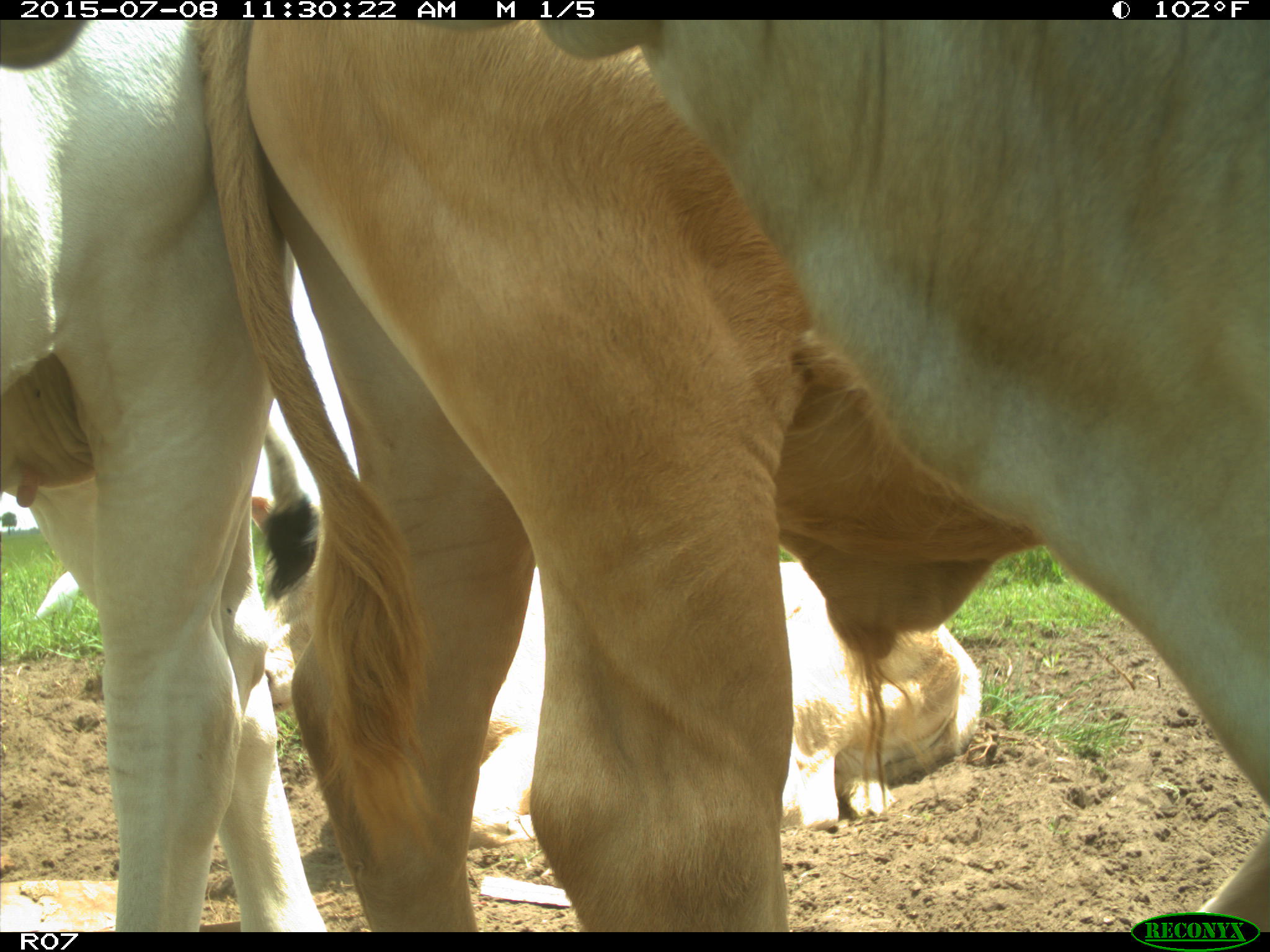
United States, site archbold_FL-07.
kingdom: Animalia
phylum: Chordata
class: Mammalia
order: Artiodactyla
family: Bovidae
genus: Bos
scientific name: Bos taurus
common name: domestic cow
Bos taurus (domestic cow).